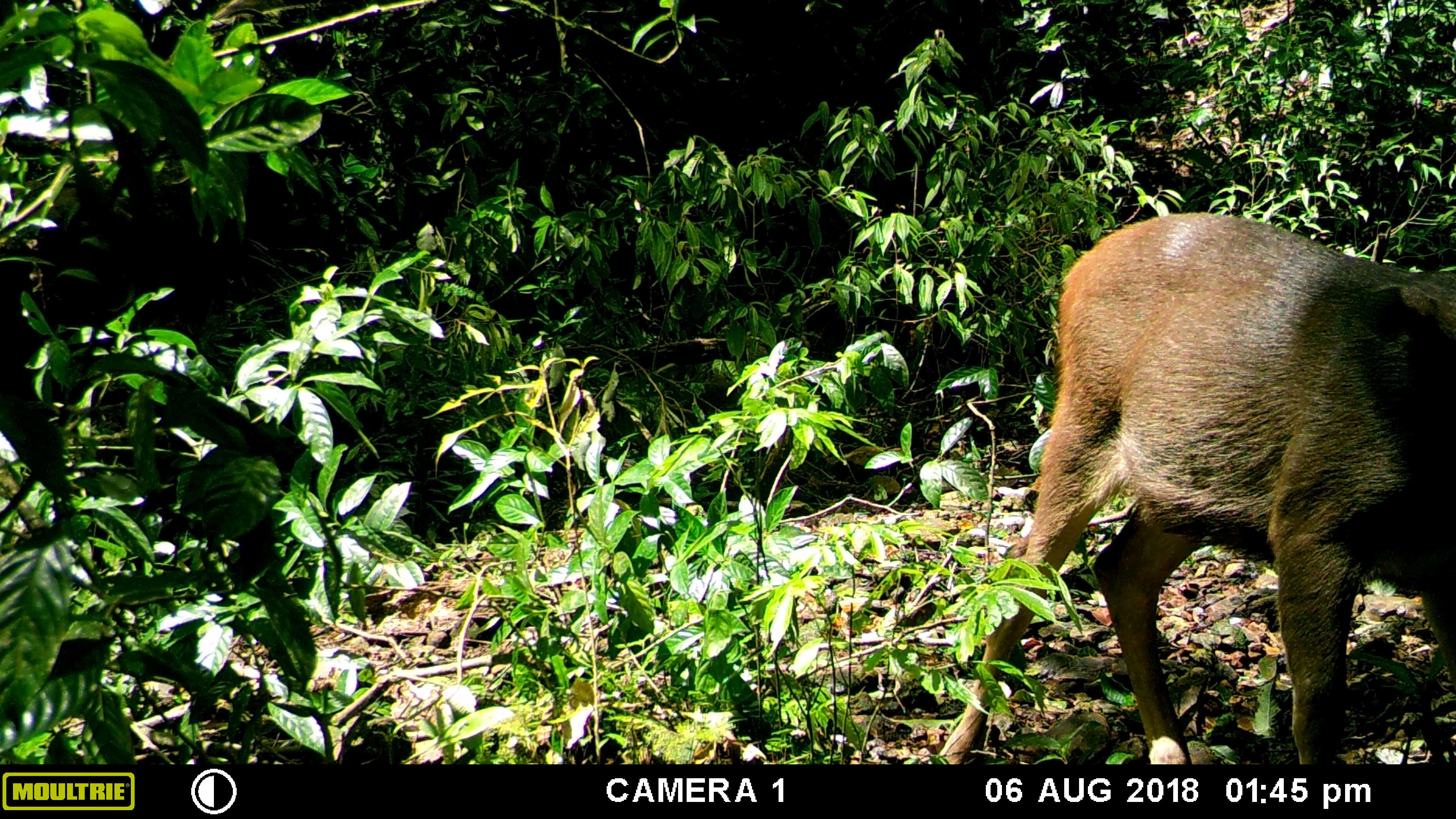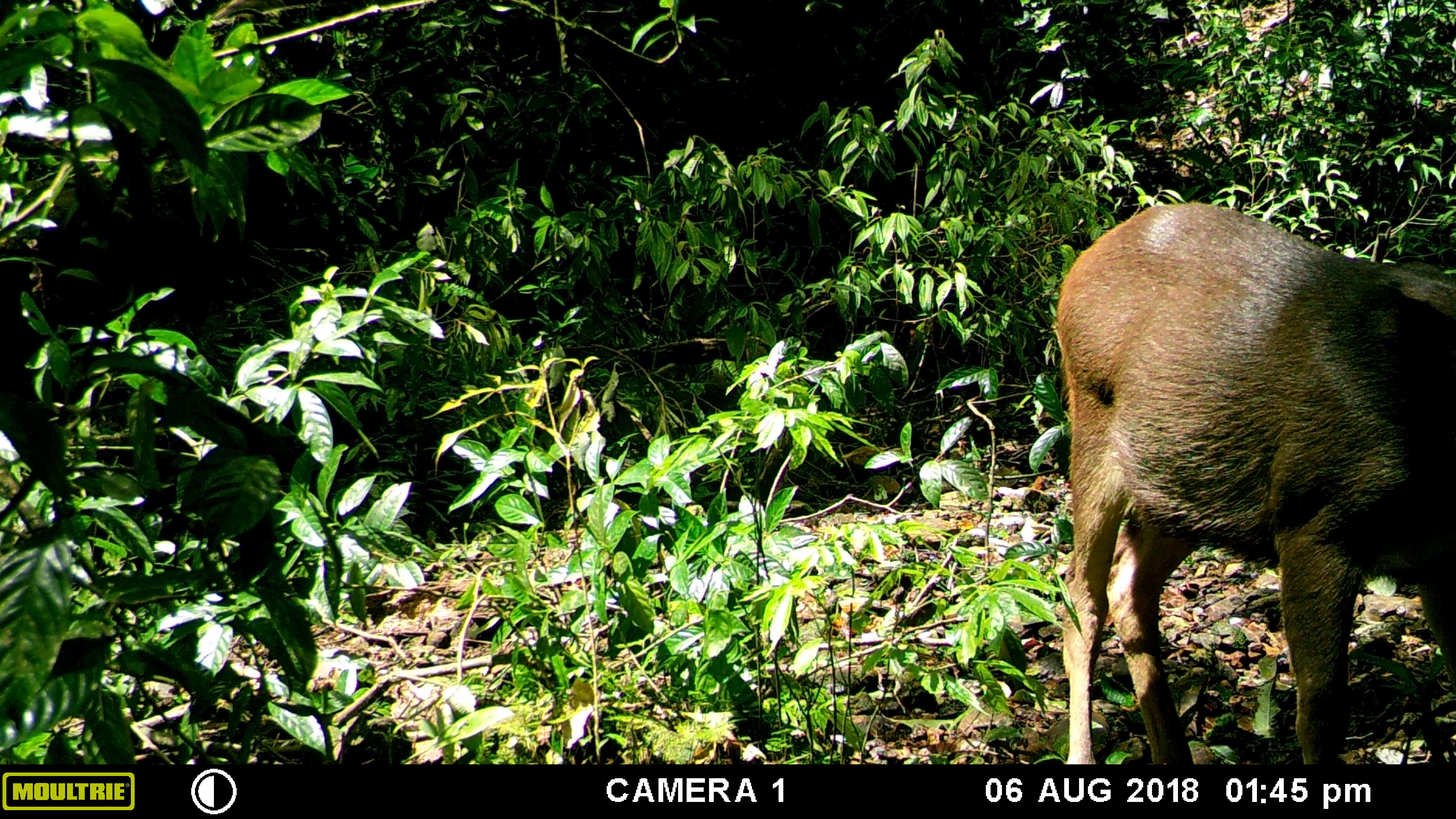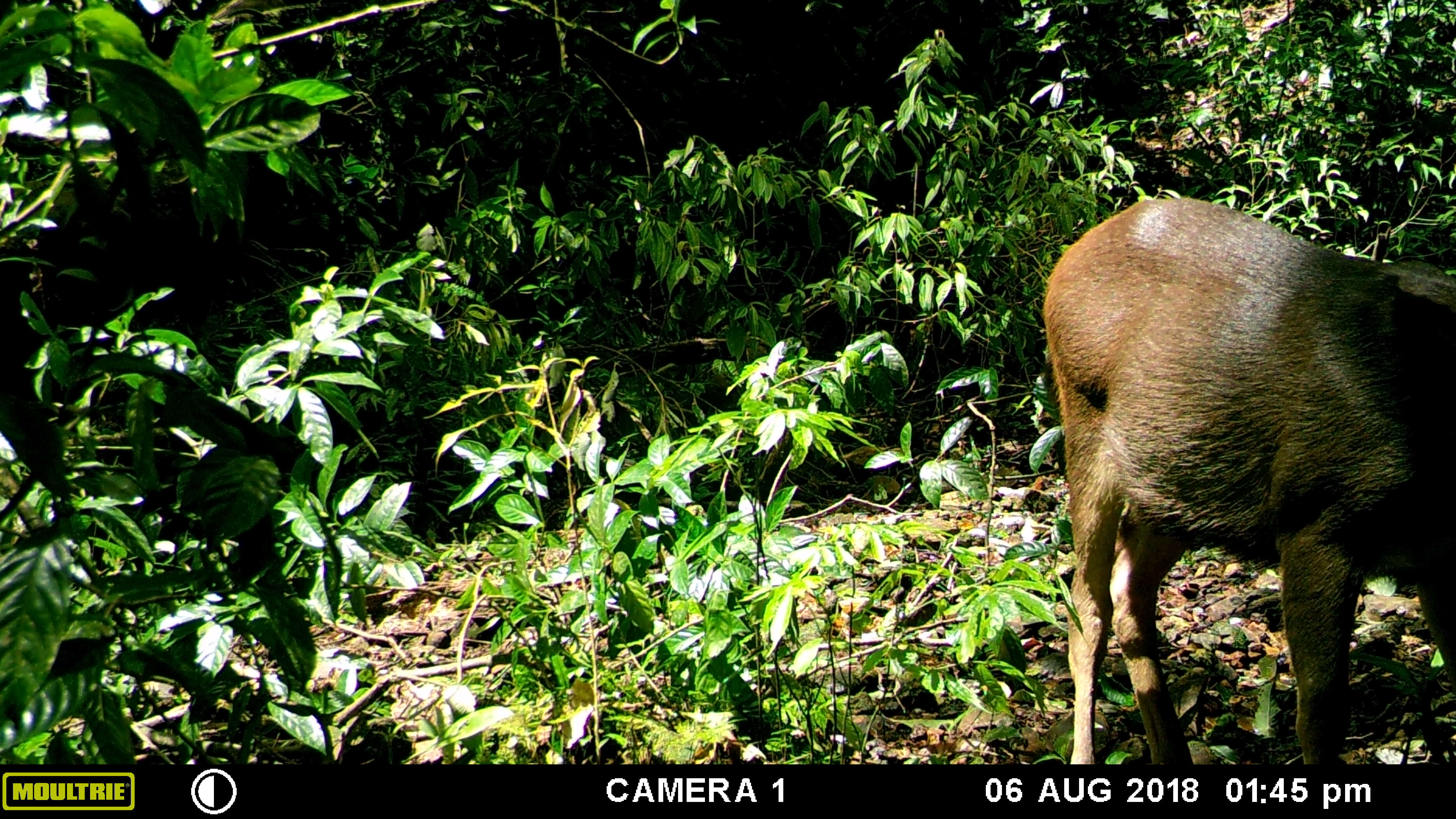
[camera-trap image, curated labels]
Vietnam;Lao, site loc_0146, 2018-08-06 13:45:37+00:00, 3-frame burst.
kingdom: Animalia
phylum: Chordata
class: Mammalia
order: Artiodactyla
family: Cervidae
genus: Rusa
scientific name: Rusa unicolor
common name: sambar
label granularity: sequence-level